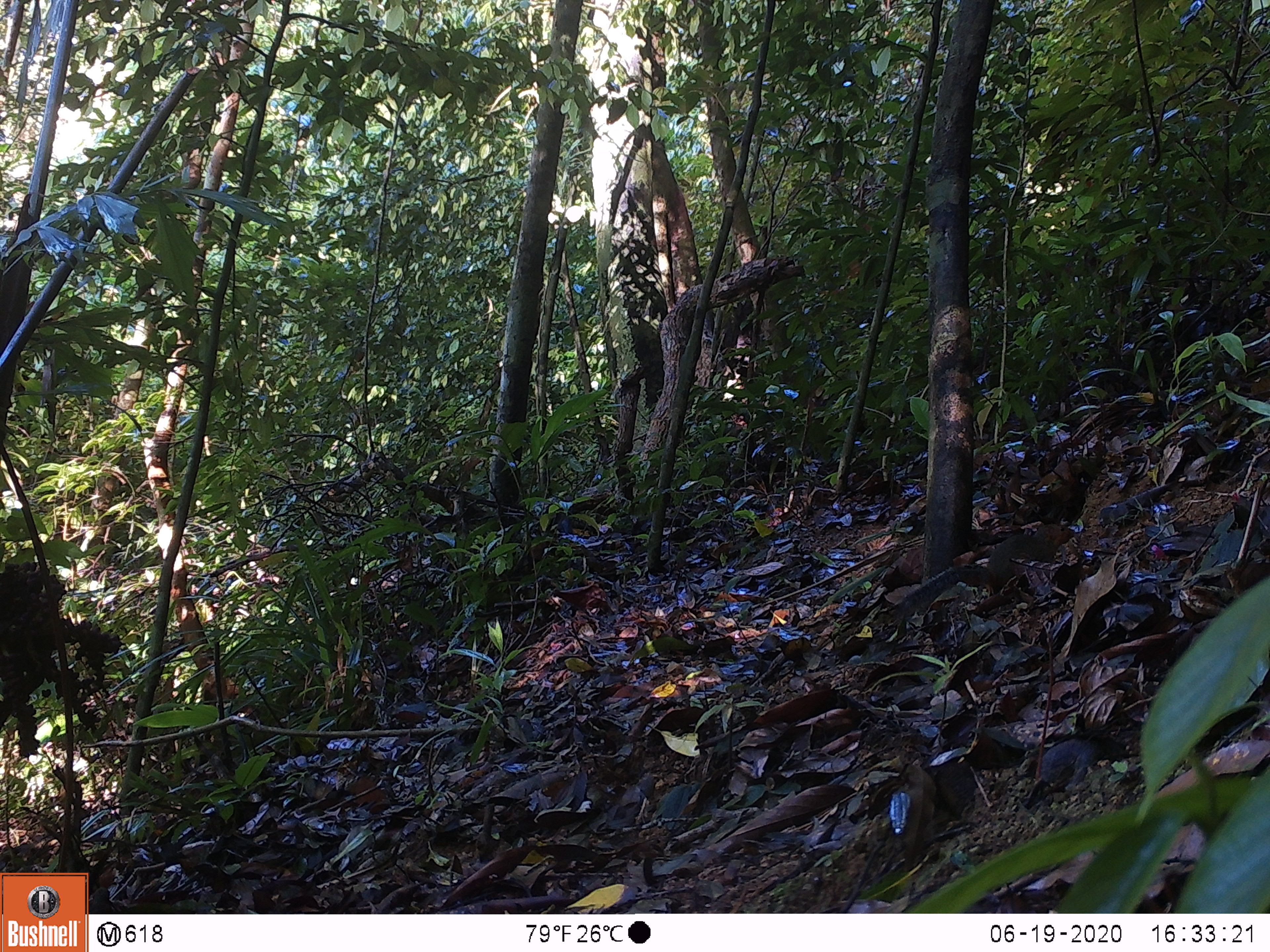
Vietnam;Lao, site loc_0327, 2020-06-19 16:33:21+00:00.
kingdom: Animalia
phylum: Chordata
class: Mammalia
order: Rodentia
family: Sciuridae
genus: Dremomys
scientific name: Dremomys rufigenis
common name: red-cheeked squirrel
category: red cheeked squirrel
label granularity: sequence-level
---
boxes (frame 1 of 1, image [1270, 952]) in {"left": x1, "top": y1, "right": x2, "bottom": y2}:
red cheeked squirrel: {"left": 888, "top": 521, "right": 1076, "bottom": 622}